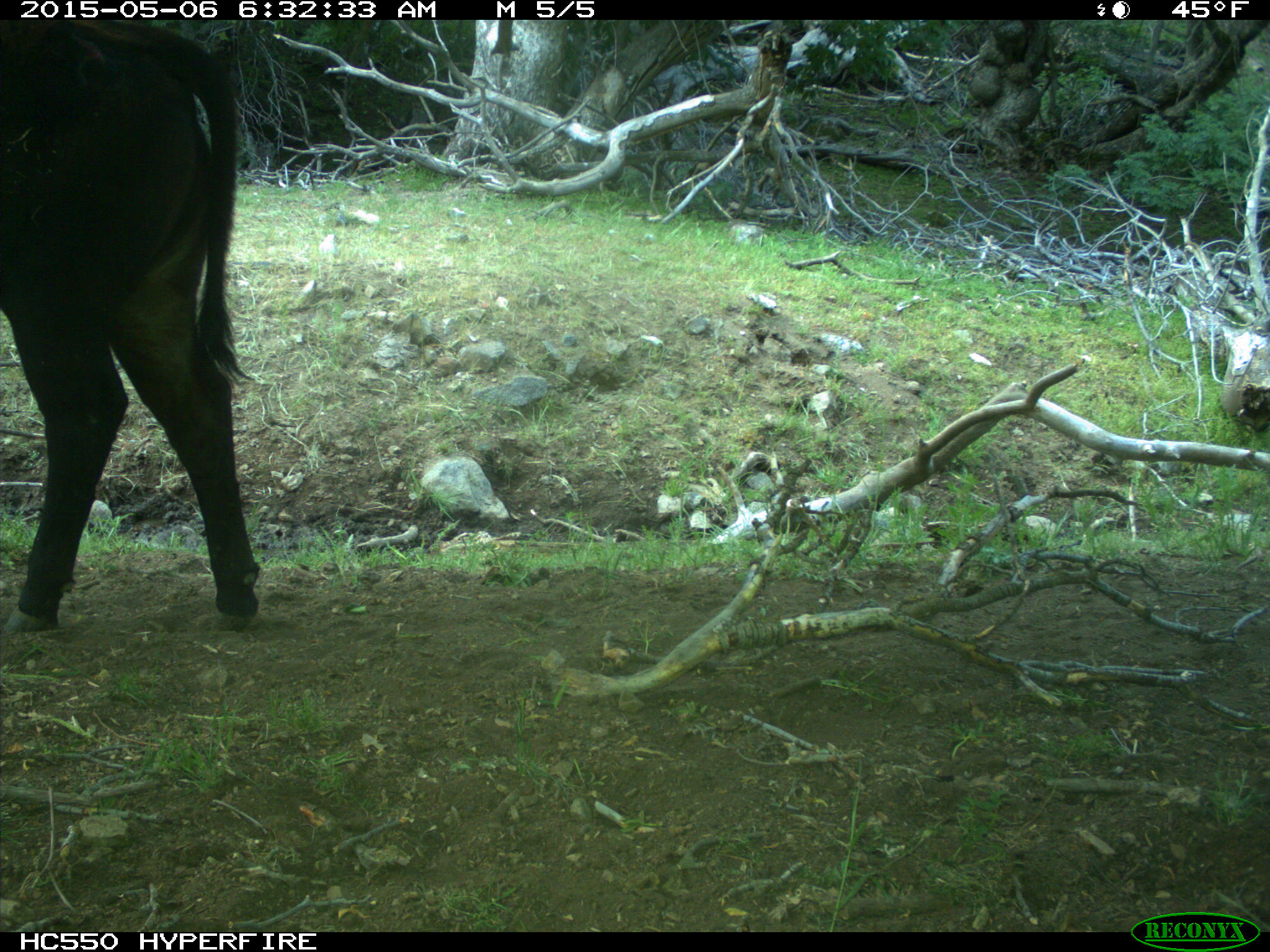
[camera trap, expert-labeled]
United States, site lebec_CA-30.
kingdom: Animalia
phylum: Chordata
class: Mammalia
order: Artiodactyla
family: Bovidae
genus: Bos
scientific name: Bos taurus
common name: domestic cow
Bos taurus (domestic cow).